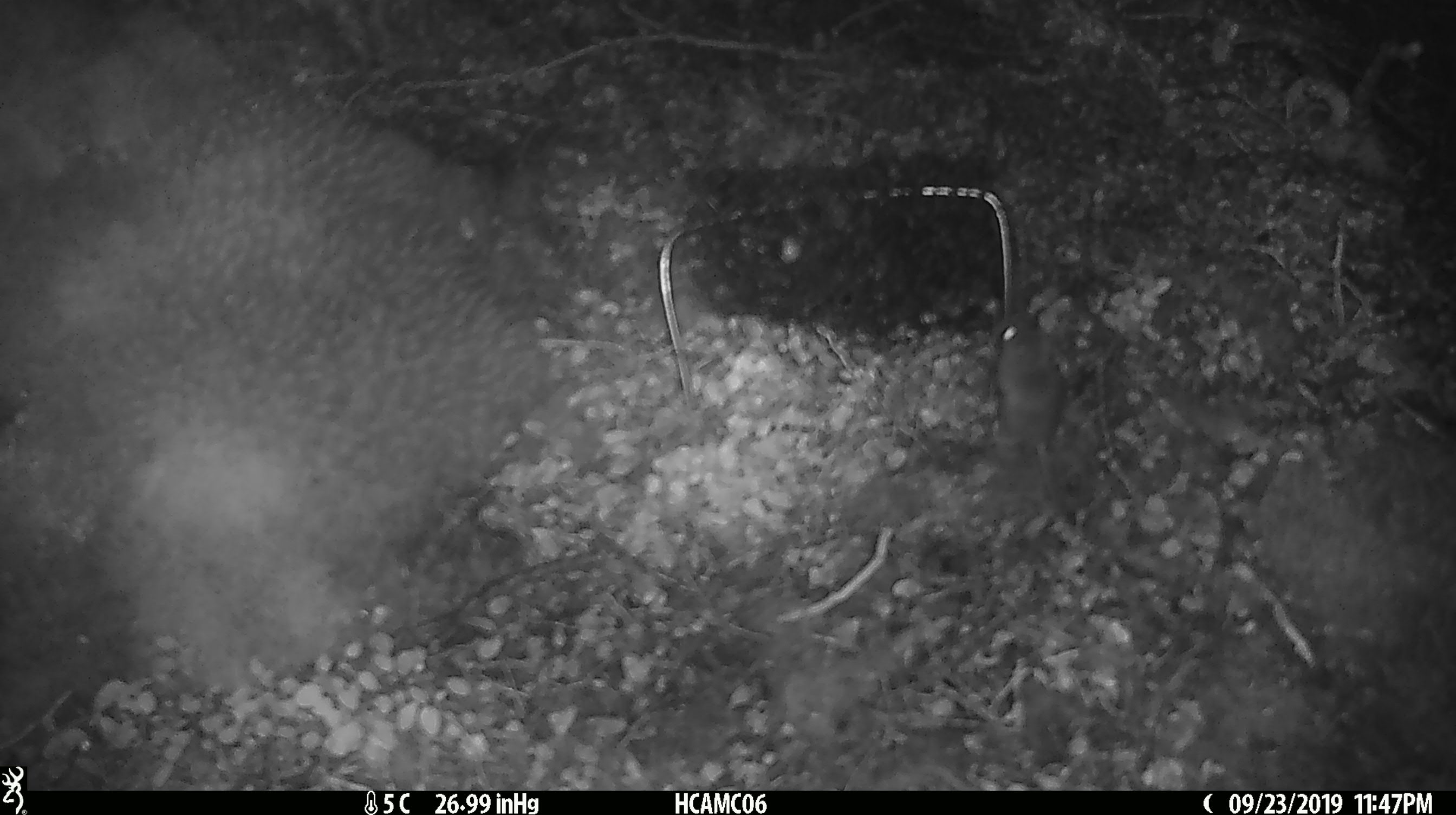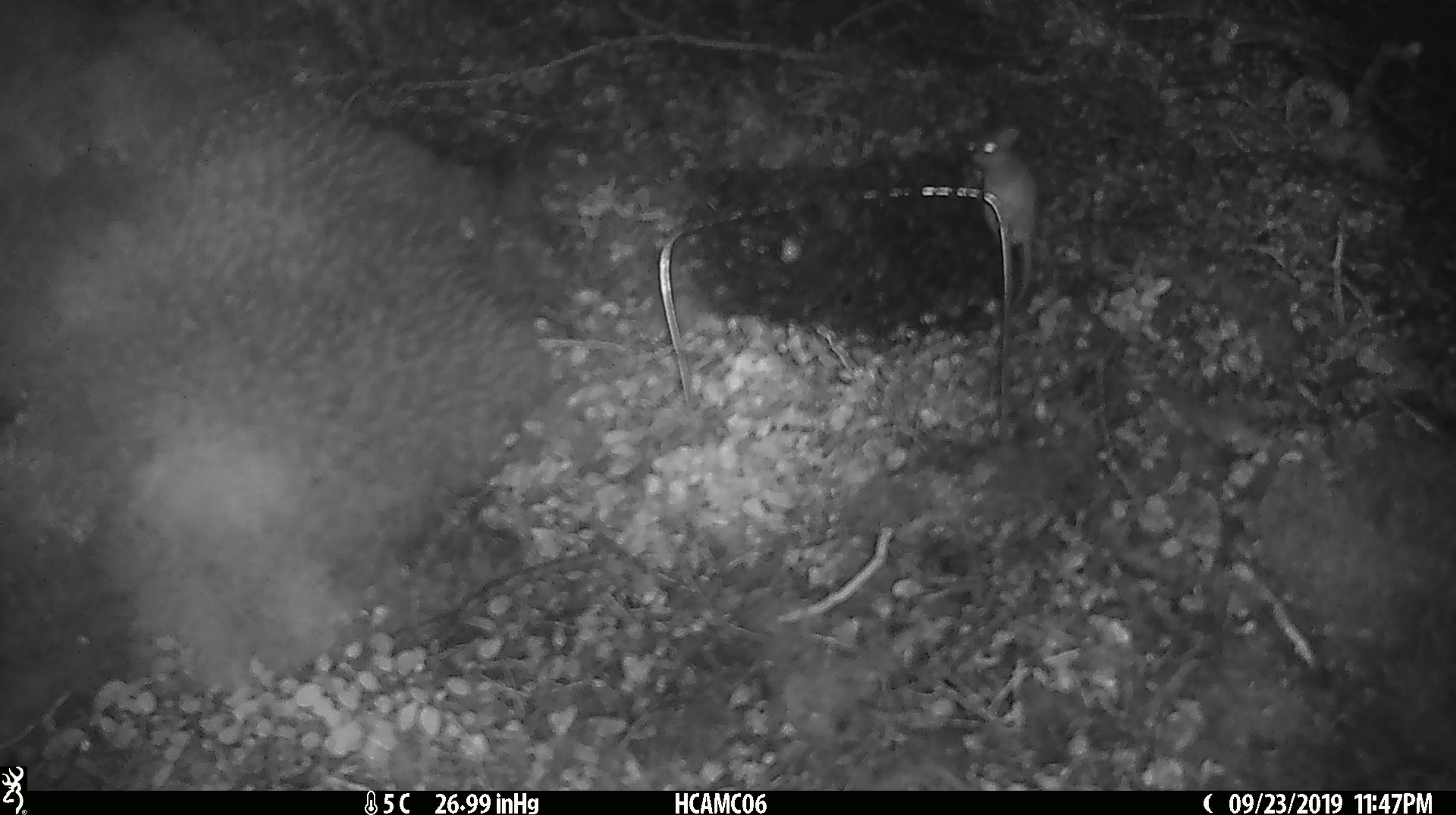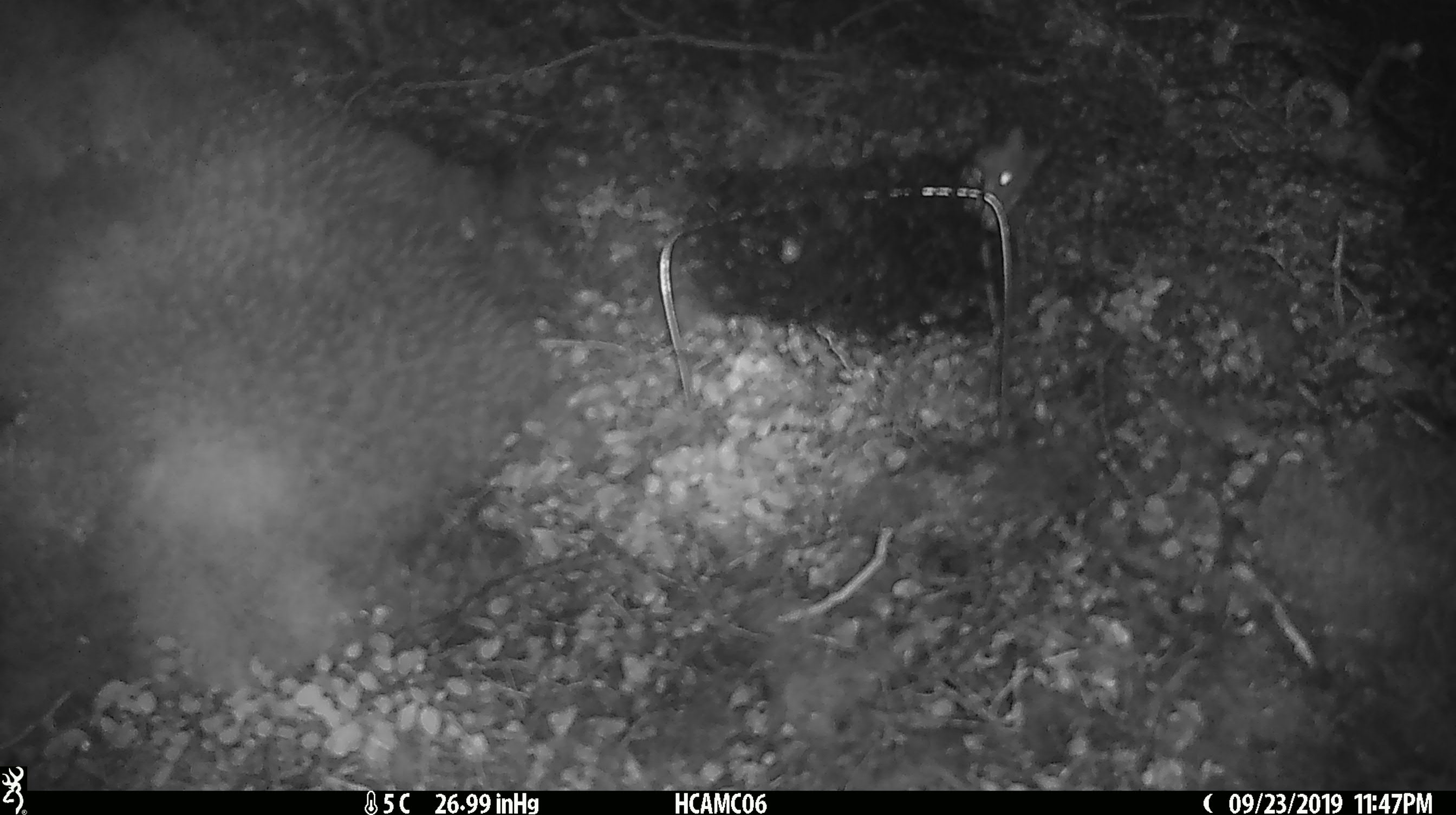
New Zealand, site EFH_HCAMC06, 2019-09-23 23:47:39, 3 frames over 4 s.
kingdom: Animalia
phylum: Chordata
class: Mammalia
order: Rodentia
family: Muridae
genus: Mus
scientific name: Mus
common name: mouse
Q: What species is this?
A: Mouse (Mus).